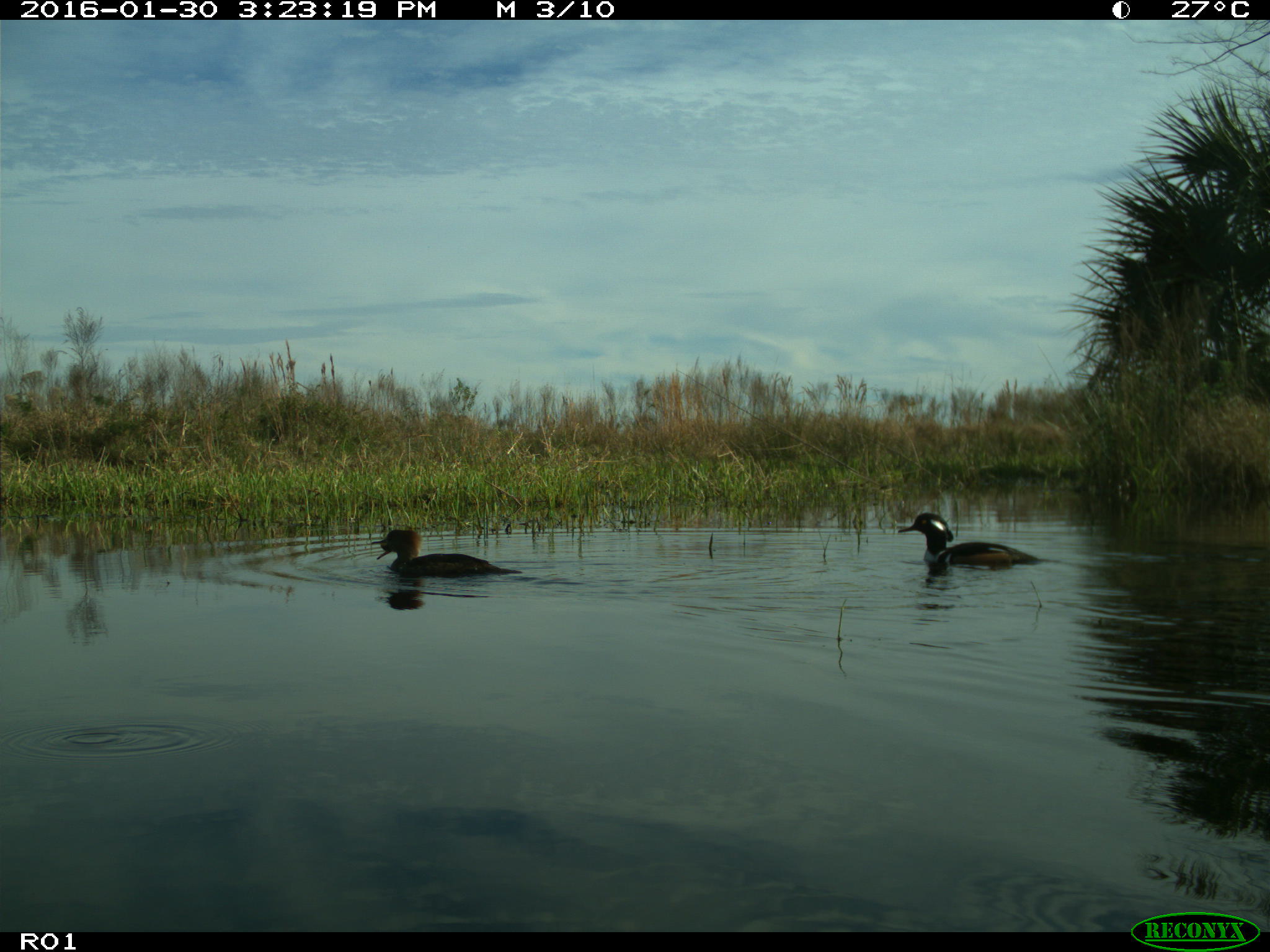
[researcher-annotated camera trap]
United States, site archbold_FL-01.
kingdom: Animalia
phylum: Chordata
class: Aves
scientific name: Aves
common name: birds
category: unidentified bird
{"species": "unidentified bird (birds) (Aves)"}